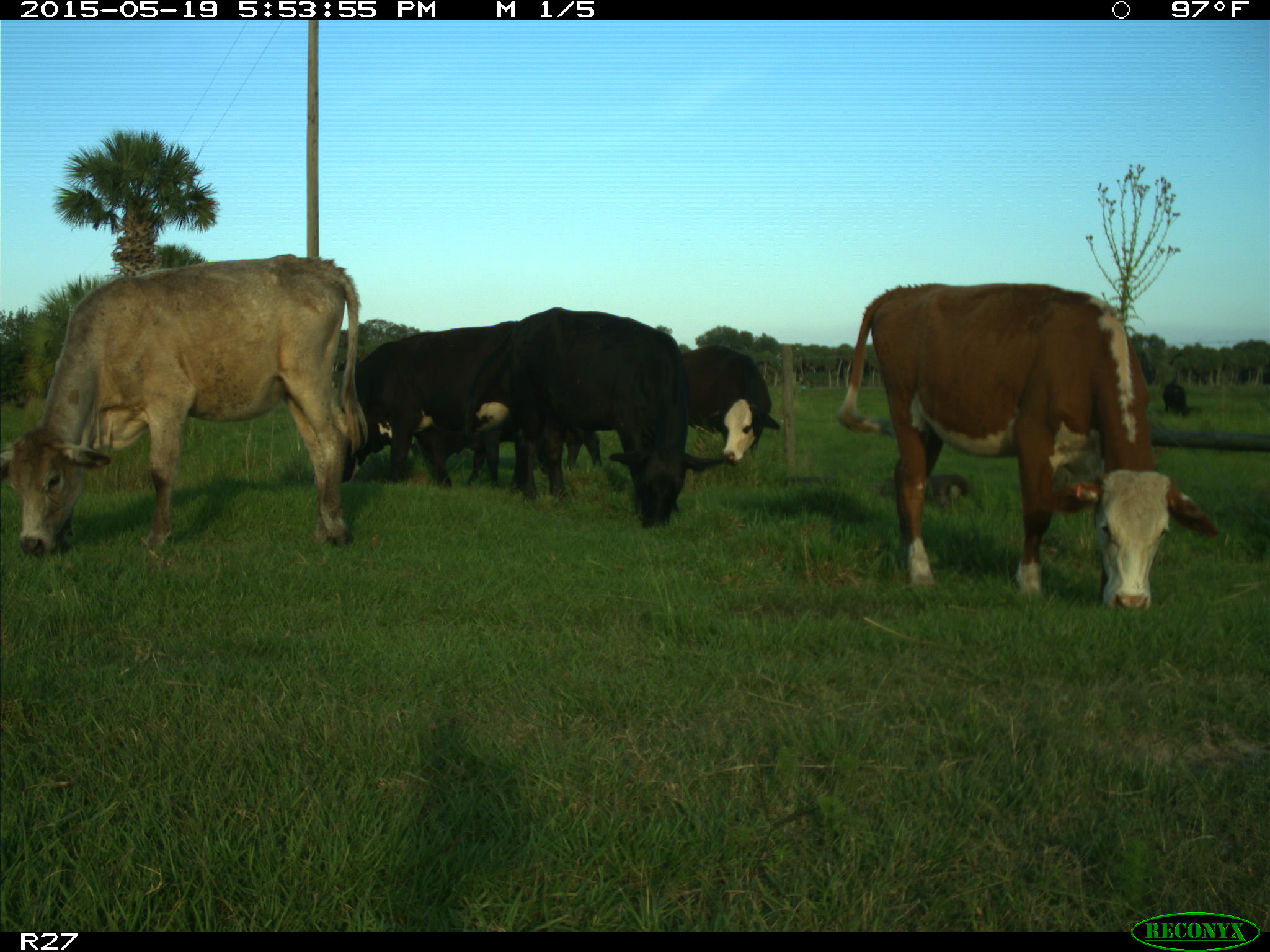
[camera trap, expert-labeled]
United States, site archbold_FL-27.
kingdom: Animalia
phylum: Chordata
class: Mammalia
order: Artiodactyla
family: Bovidae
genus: Bos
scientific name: Bos taurus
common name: domestic cow